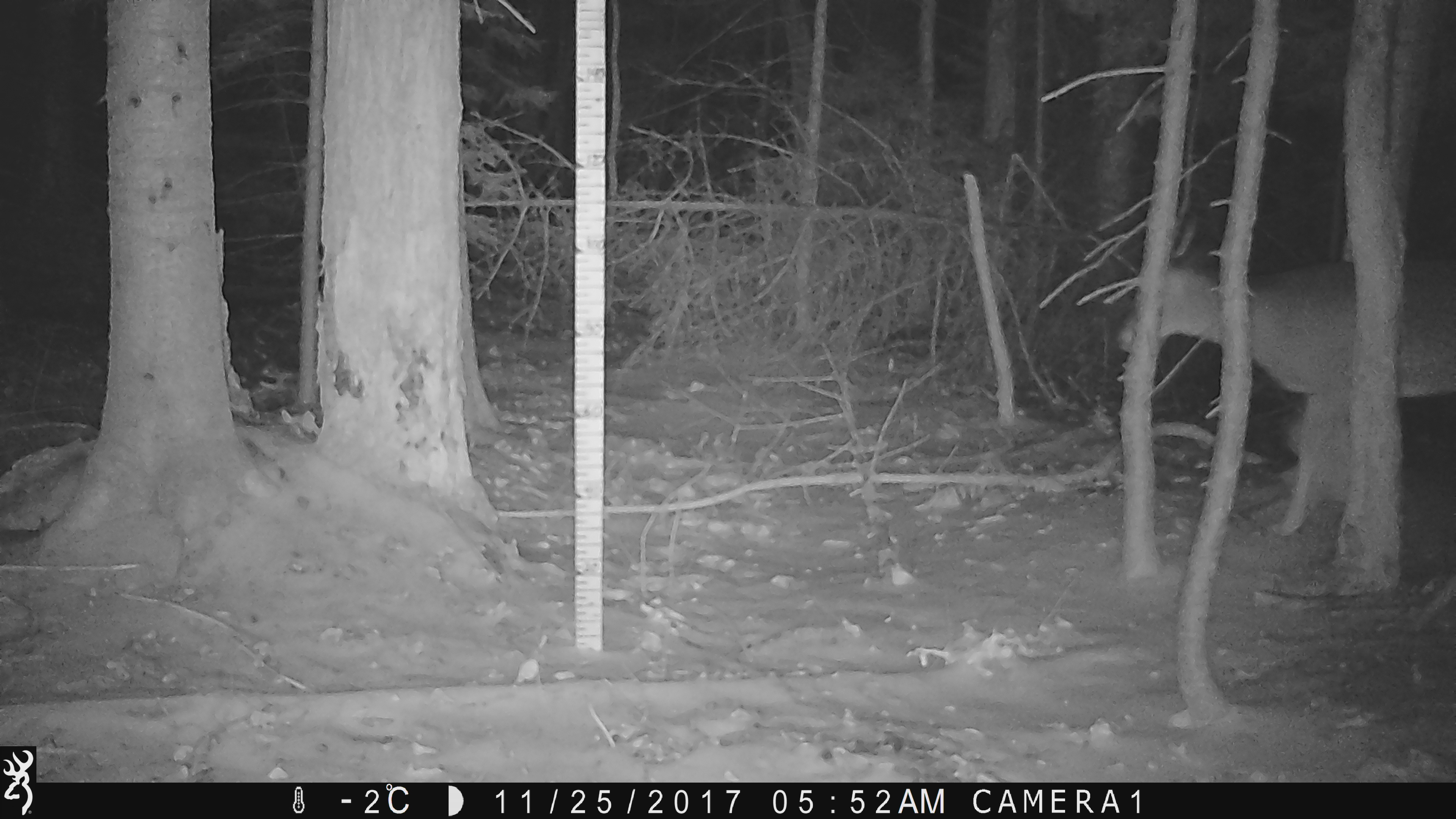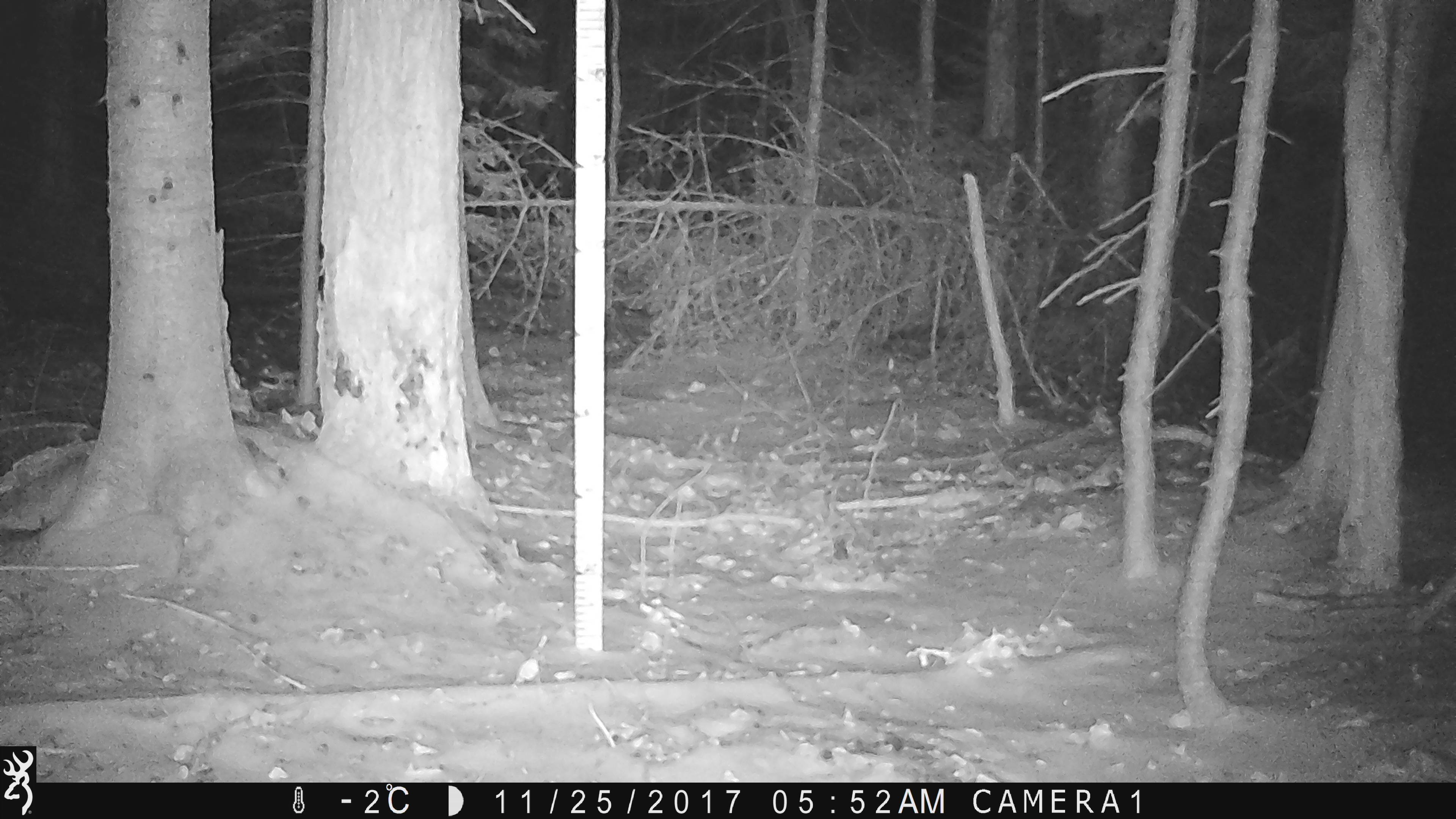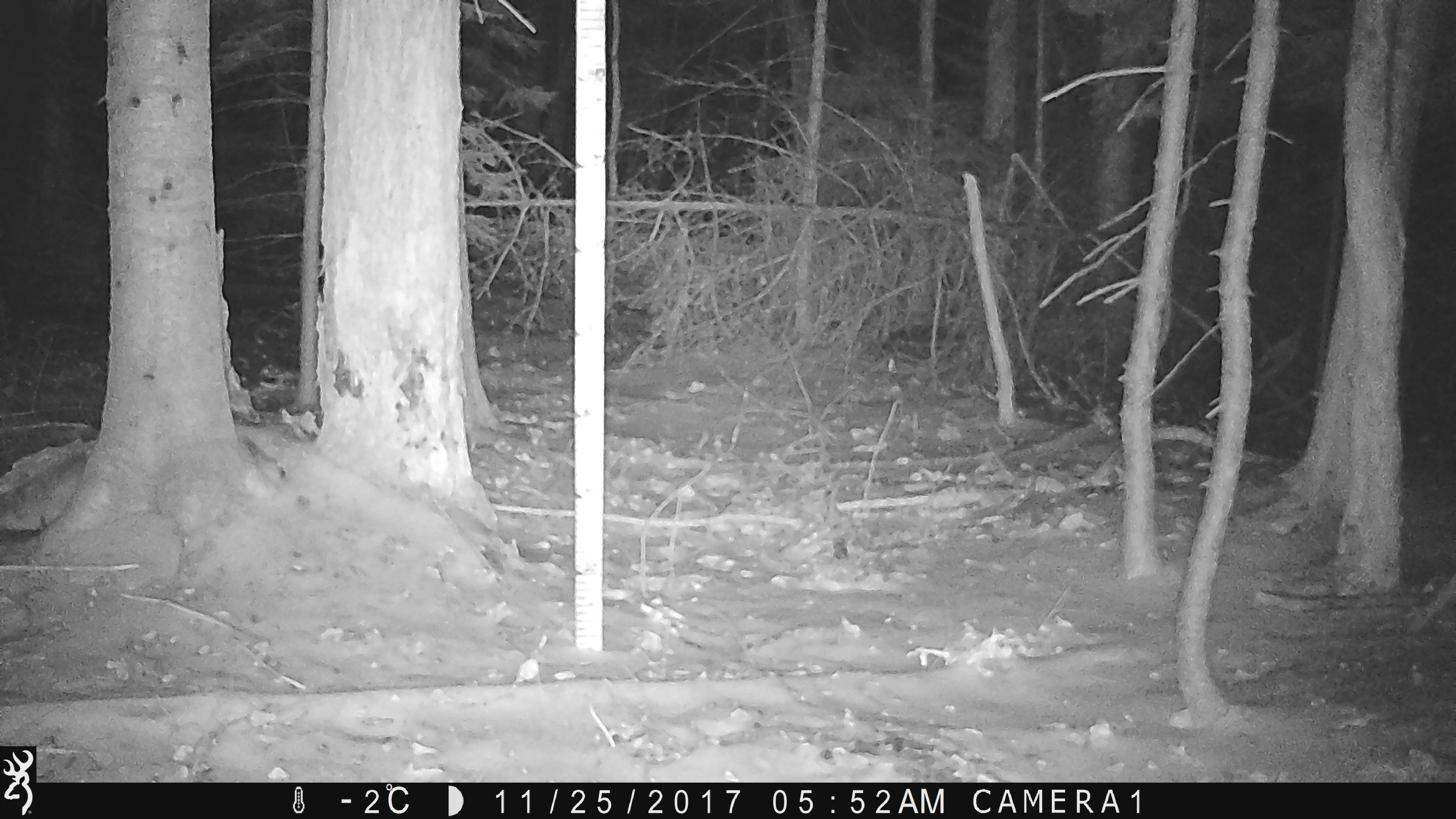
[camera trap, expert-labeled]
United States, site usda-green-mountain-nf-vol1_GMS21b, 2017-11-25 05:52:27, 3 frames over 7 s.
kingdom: Animalia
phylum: Chordata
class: Mammalia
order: Artiodactyla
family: Cervidae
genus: Odocoileus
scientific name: Odocoileus virginianus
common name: white-tailed deer